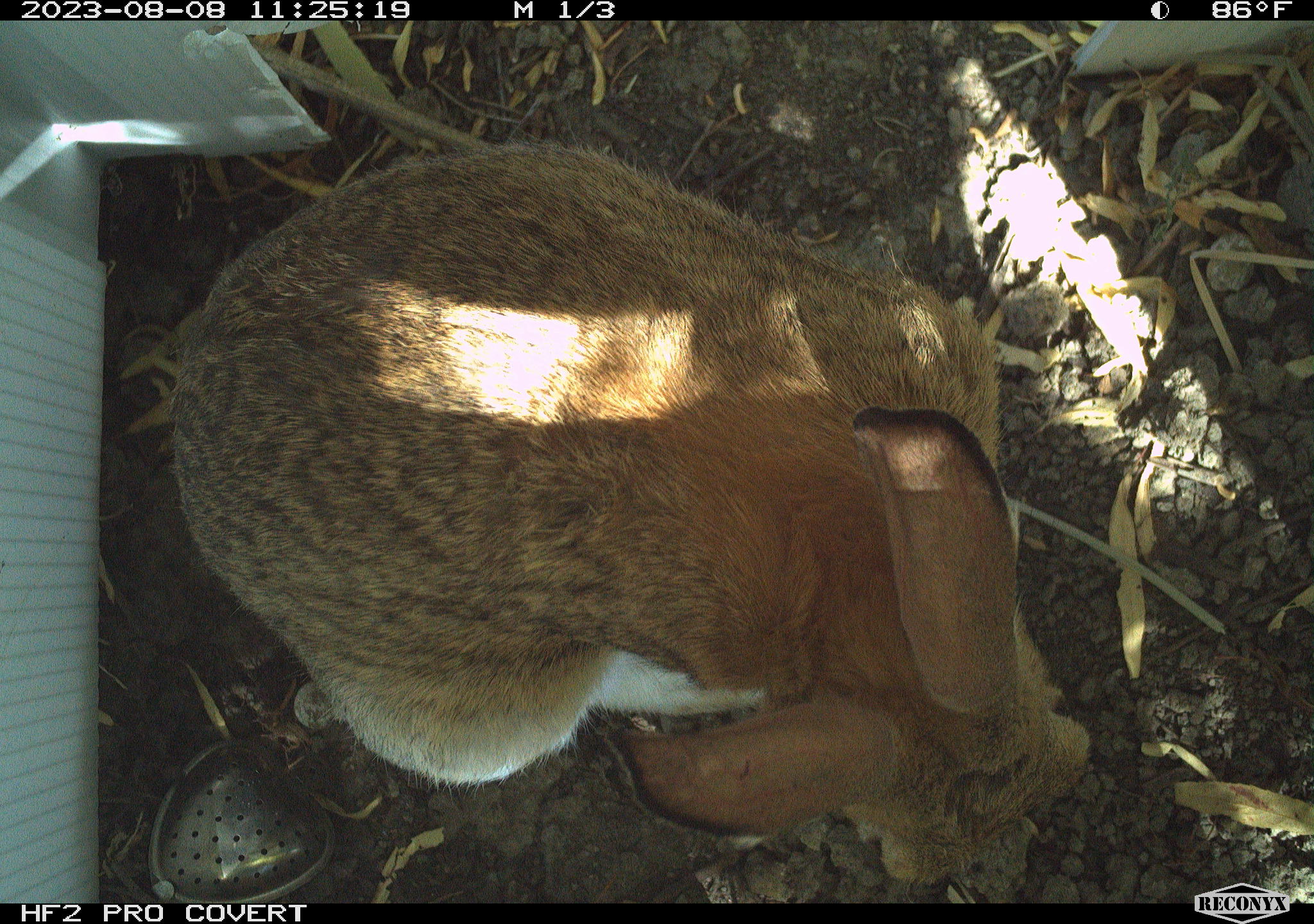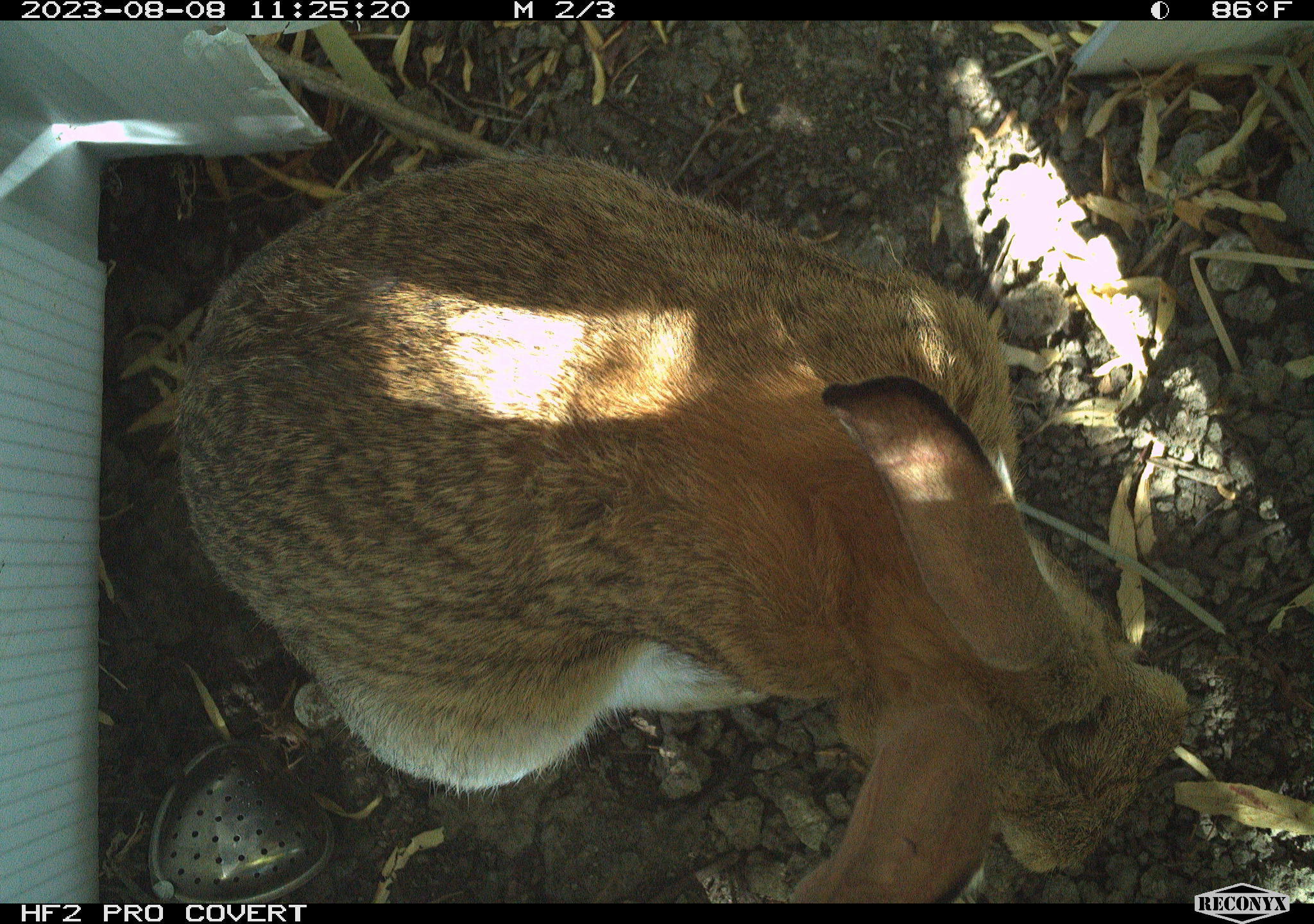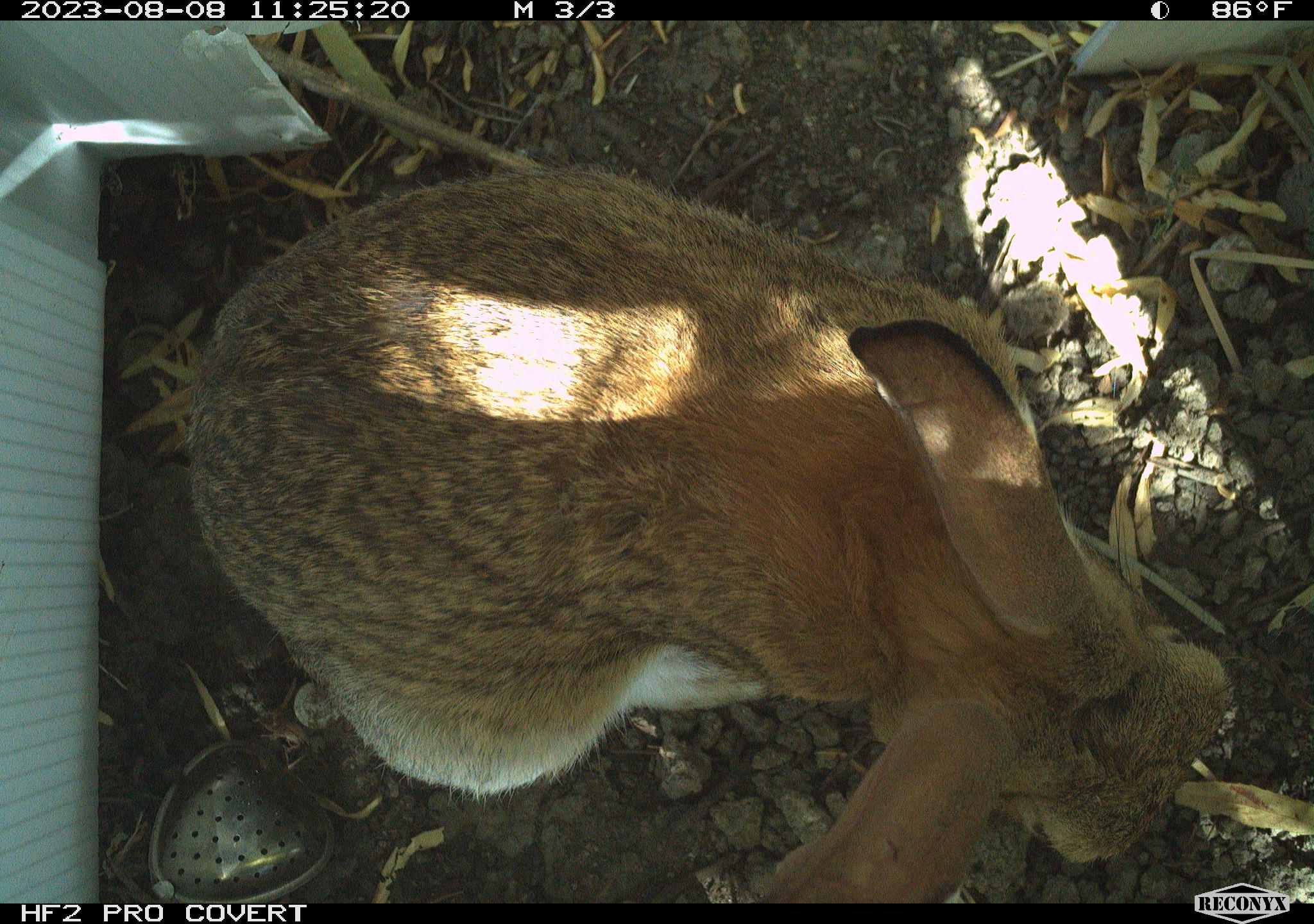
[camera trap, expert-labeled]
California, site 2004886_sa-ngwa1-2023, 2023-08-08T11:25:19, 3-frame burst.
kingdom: Animalia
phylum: Chordata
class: Mammalia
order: Lagomorpha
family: Leporidae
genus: Sylvilagus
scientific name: Sylvilagus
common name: cottontail rabbits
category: sylvilagus species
Sylvilagus species (cottontail rabbits) (Sylvilagus).